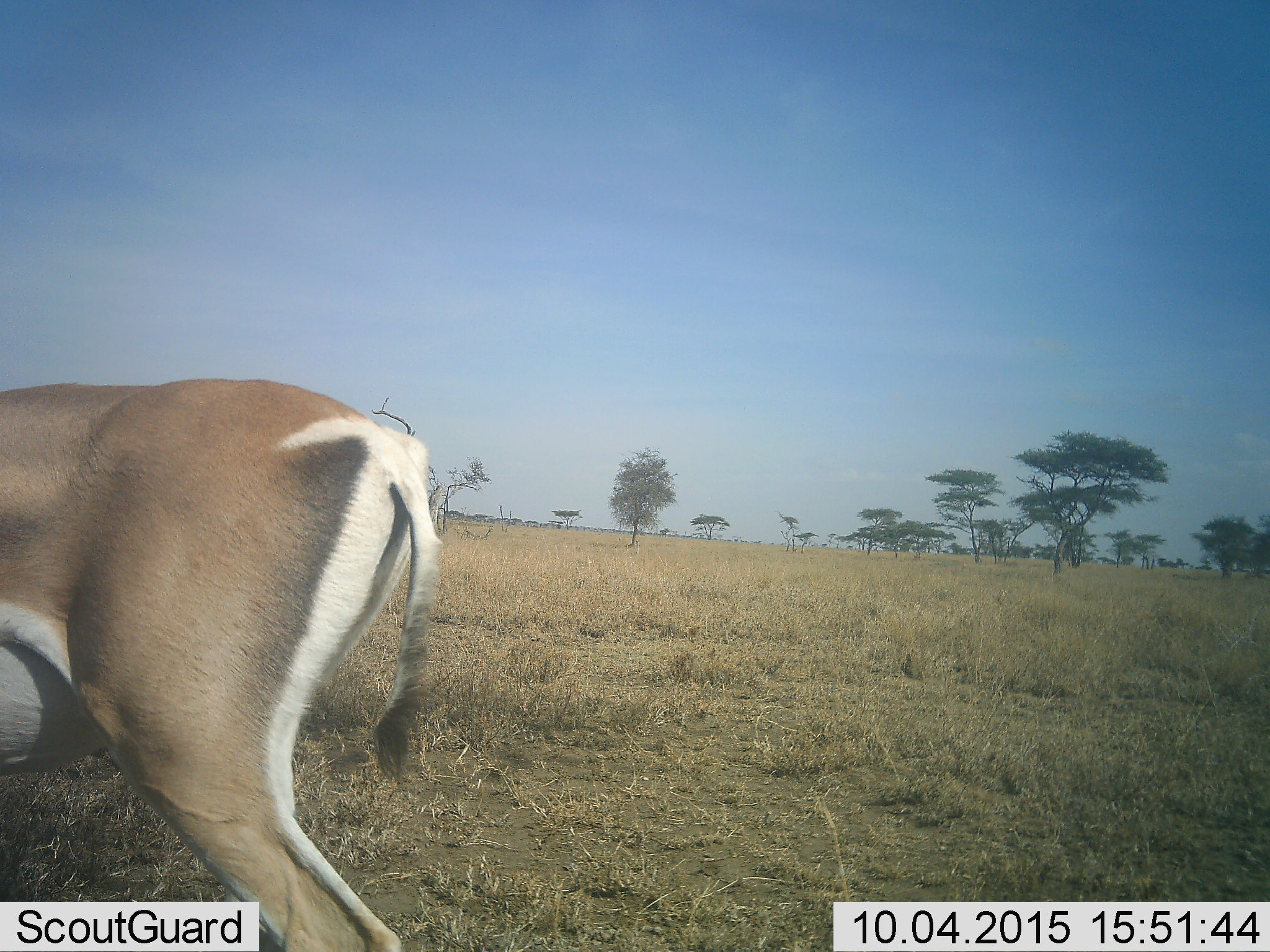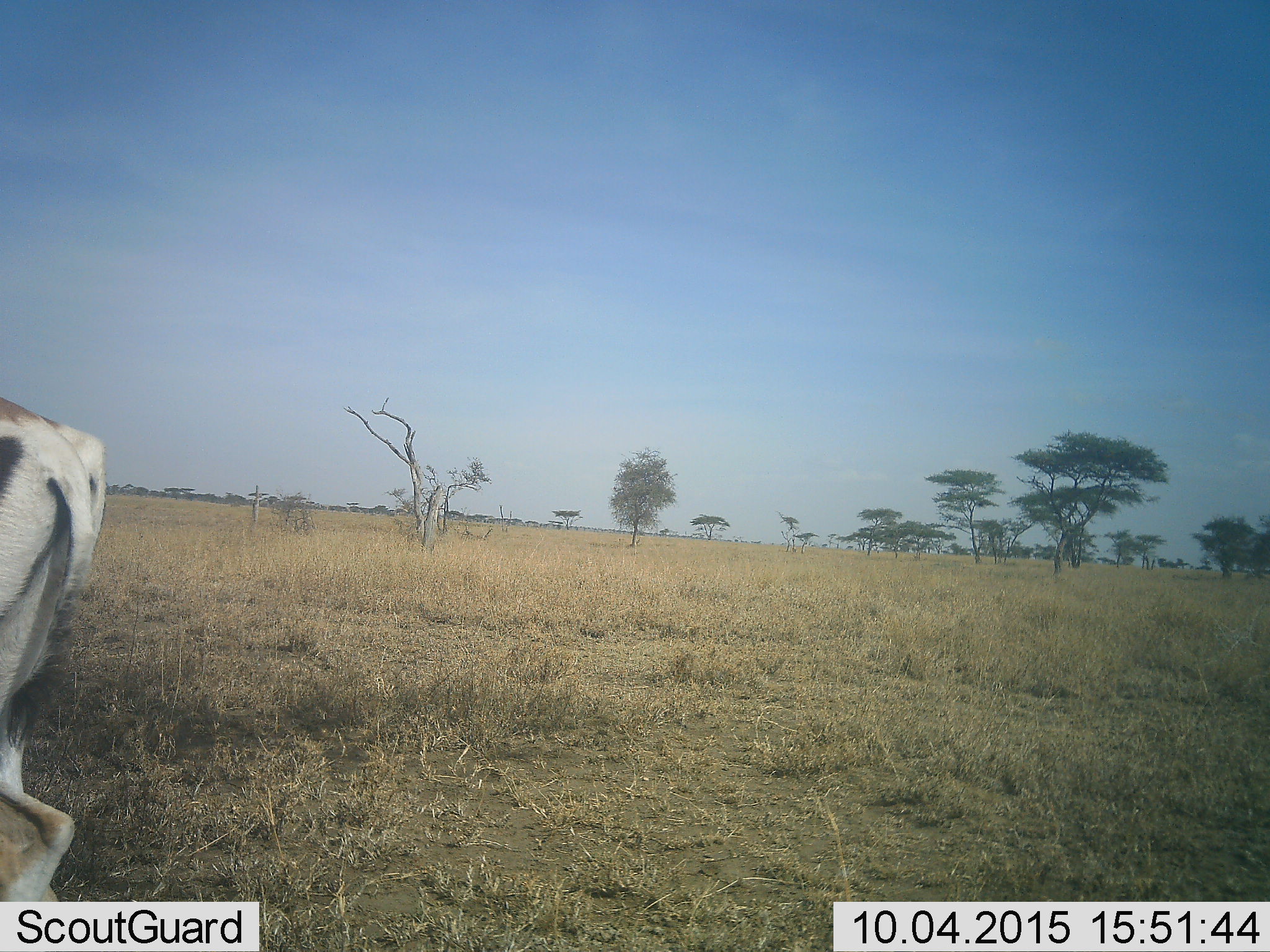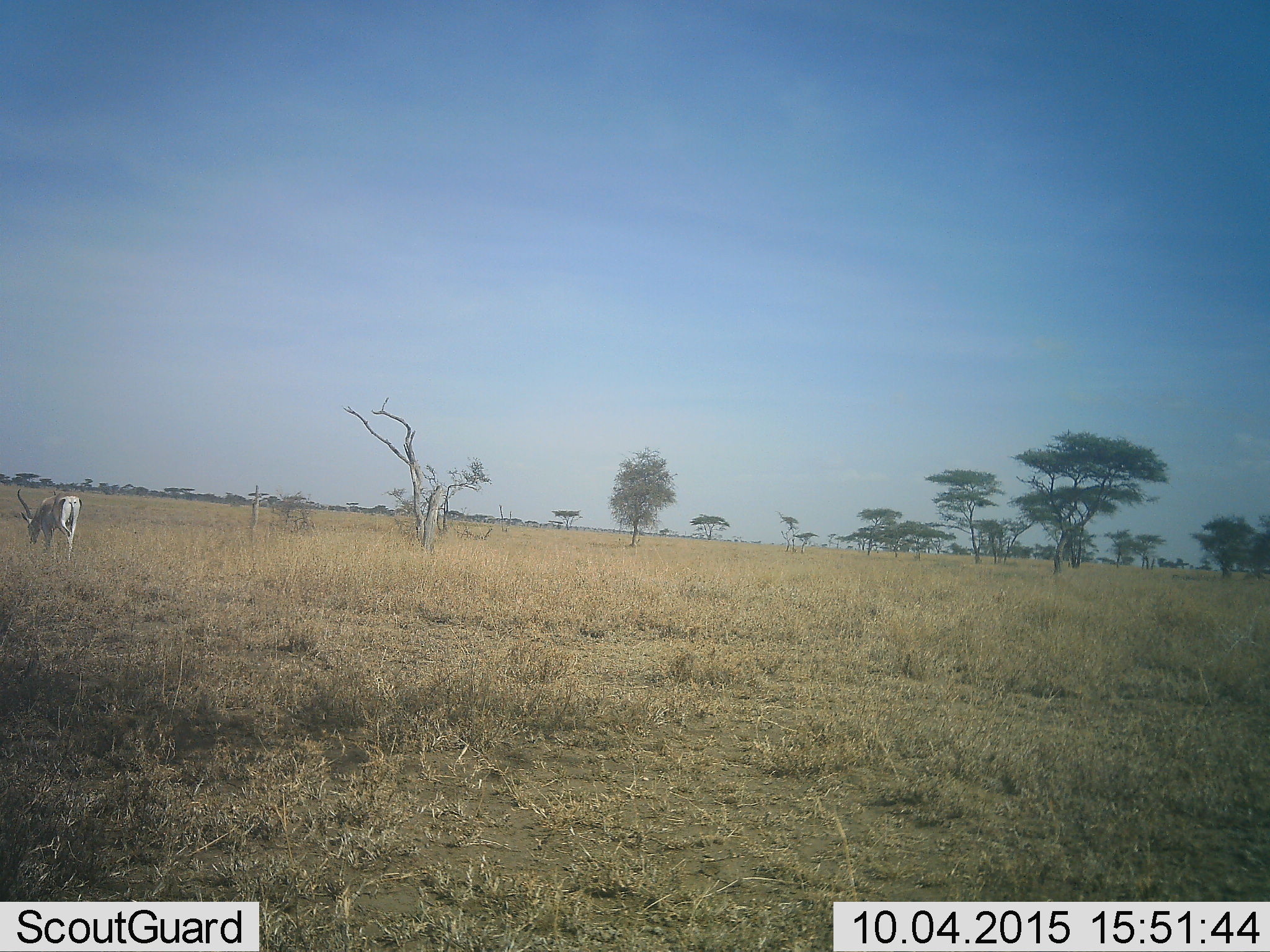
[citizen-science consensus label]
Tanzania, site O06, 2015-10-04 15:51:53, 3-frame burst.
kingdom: Animalia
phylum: Chordata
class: Mammalia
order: Artiodactyla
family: Bovidae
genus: Nanger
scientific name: Nanger granti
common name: grant's gazelle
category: gazellegrants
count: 2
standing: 71%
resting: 0%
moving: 86%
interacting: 0%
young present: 0%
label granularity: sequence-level